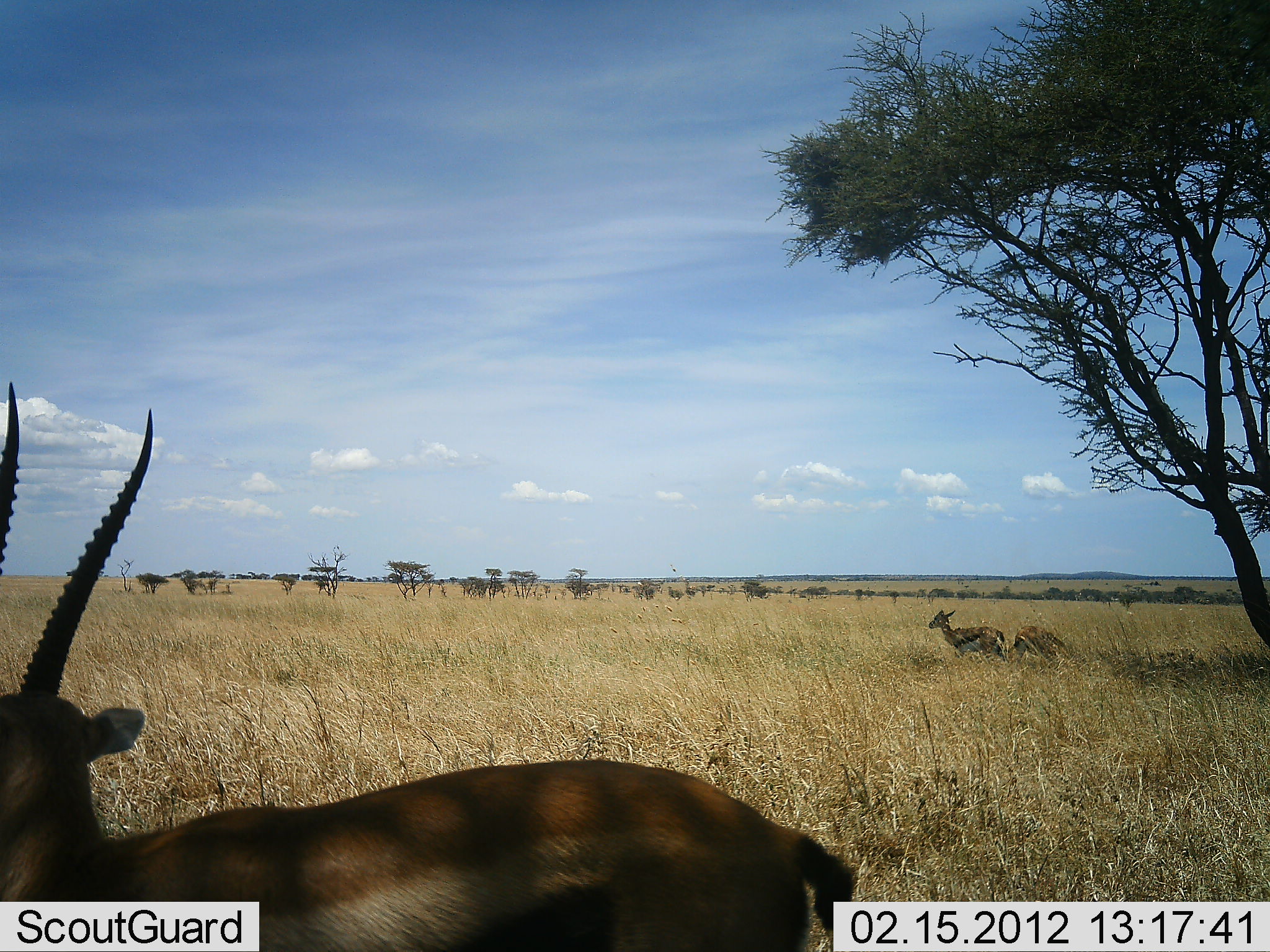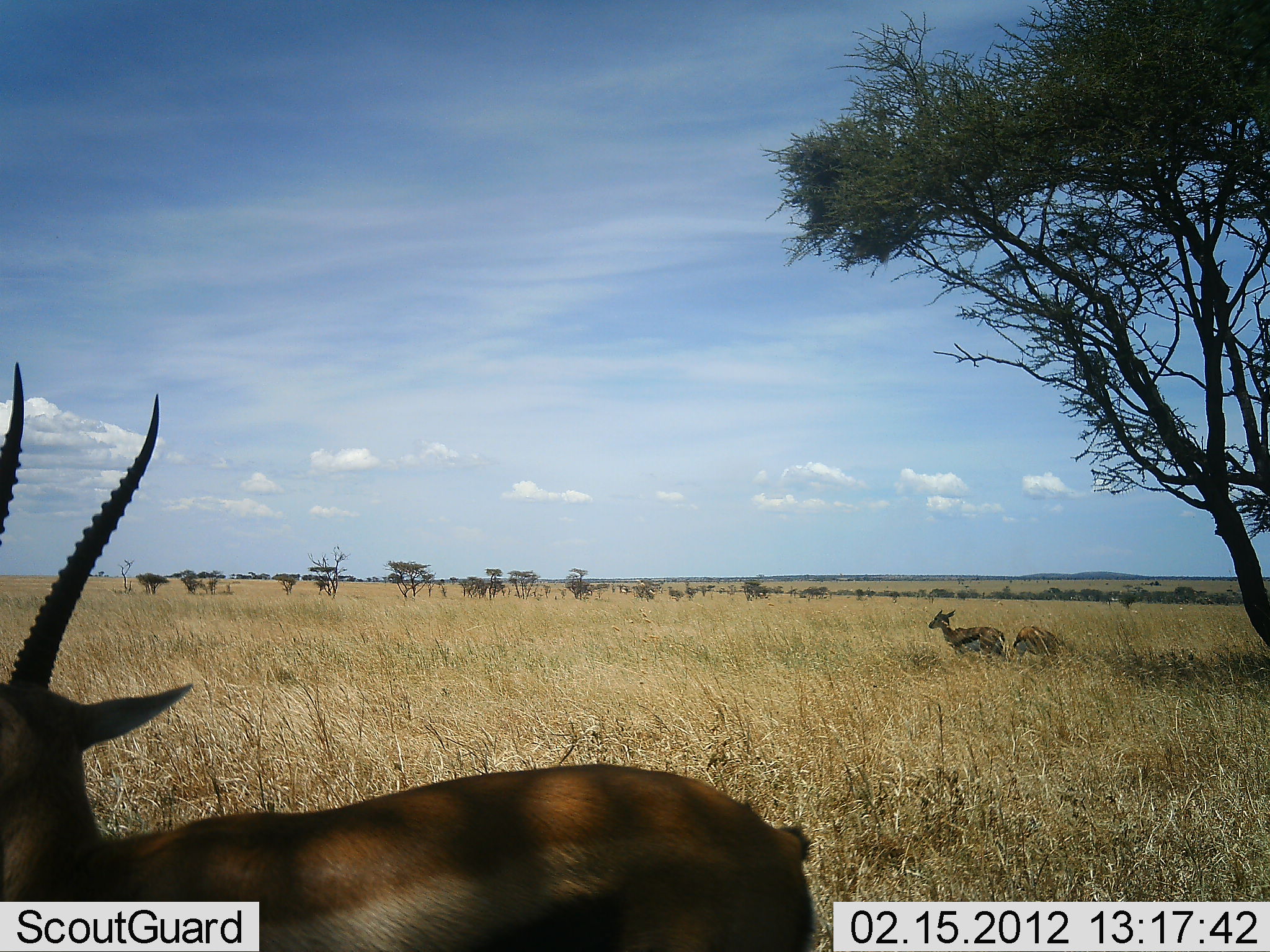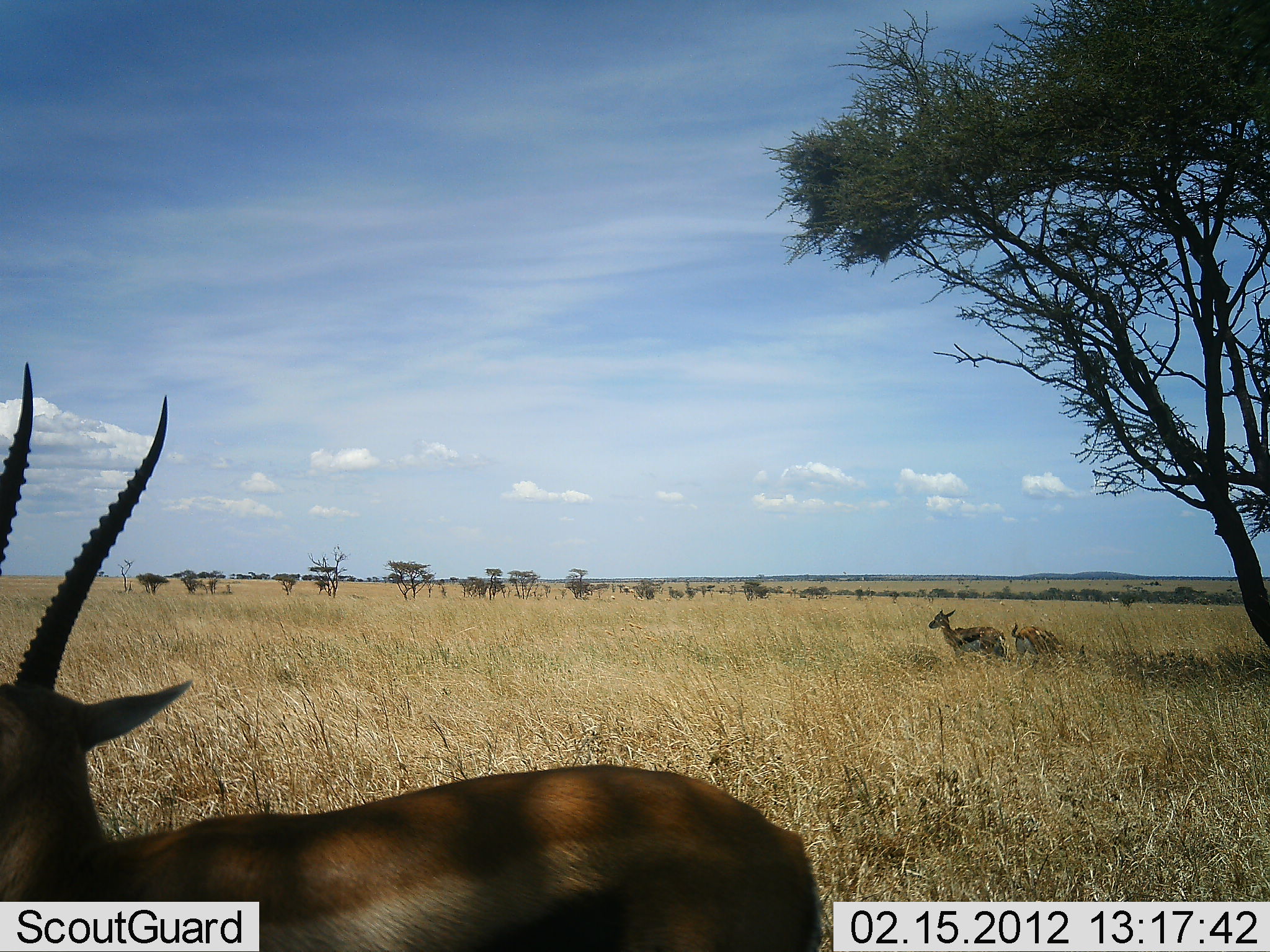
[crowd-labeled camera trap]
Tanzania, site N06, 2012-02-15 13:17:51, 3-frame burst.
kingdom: Animalia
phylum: Chordata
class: Mammalia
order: Artiodactyla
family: Bovidae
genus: Eudorcas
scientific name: Eudorcas thomsonii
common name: thomson's gazelle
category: gazellethomsons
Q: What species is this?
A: Gazellethomsons (thomson's gazelle) (Eudorcas thomsonii).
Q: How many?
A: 3.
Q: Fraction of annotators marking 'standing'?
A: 100%.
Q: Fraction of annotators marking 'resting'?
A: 8%.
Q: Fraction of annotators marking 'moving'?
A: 0%.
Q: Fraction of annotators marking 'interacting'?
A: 0%.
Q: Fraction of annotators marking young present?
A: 8%.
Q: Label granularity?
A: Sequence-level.